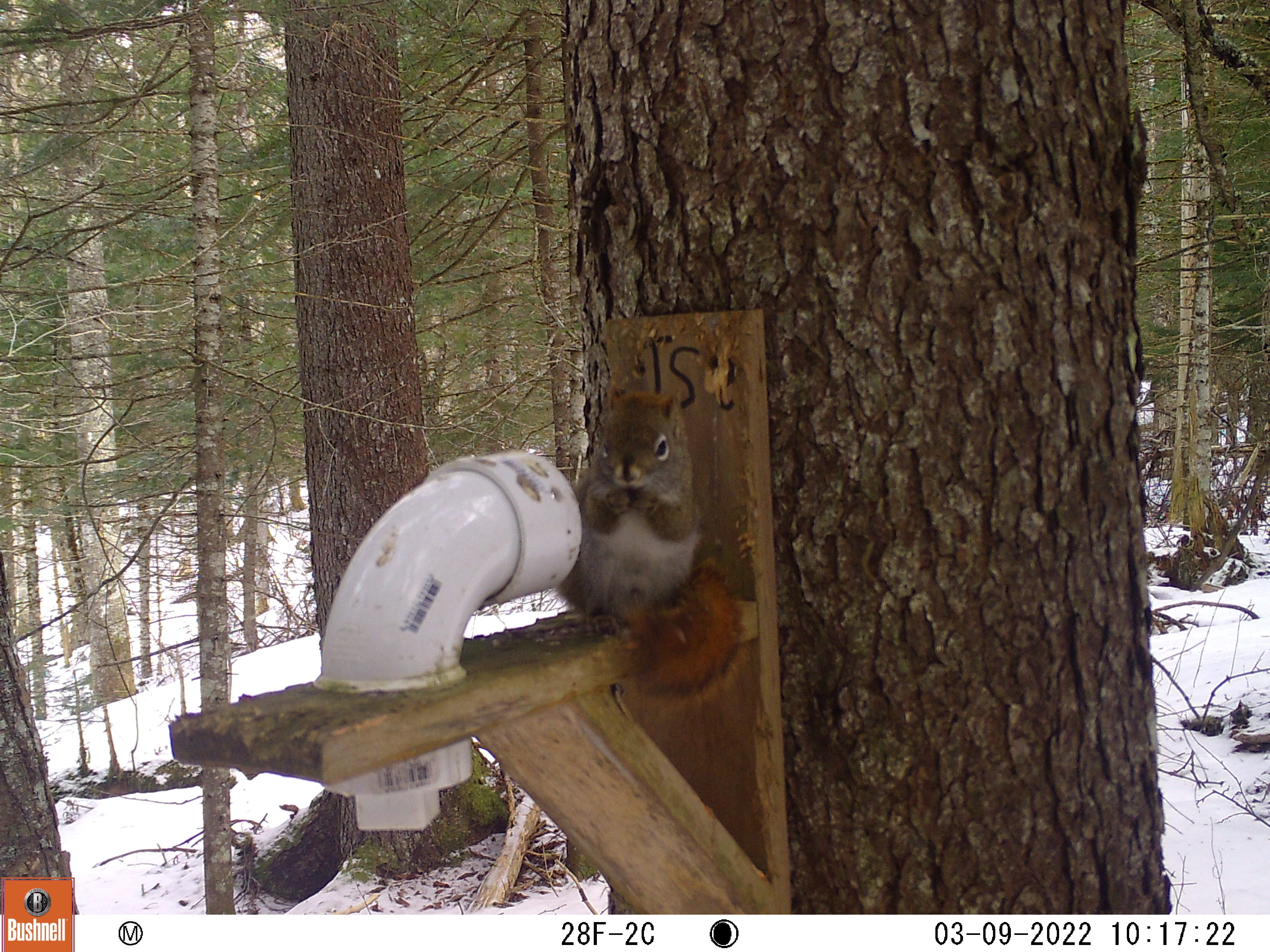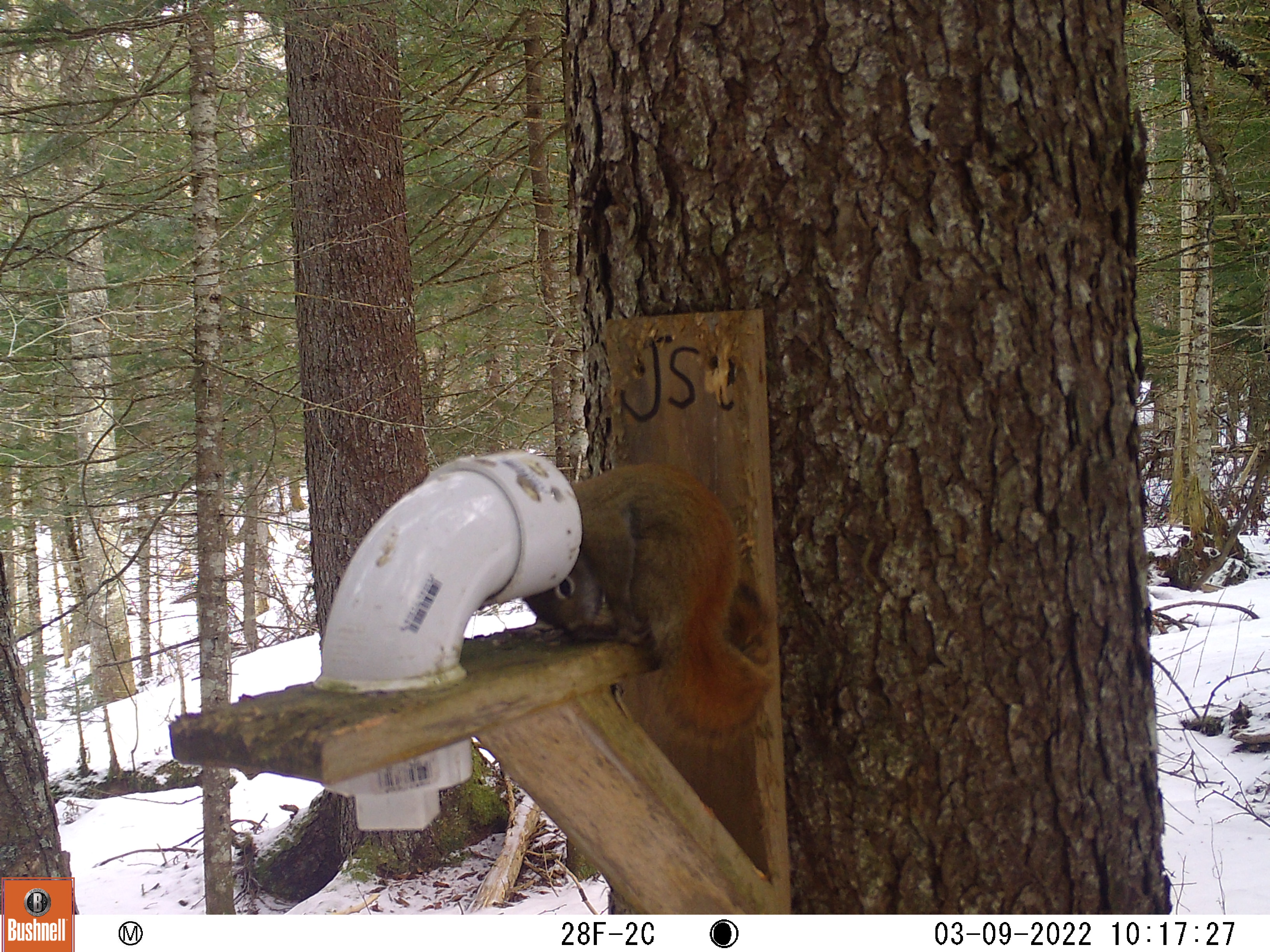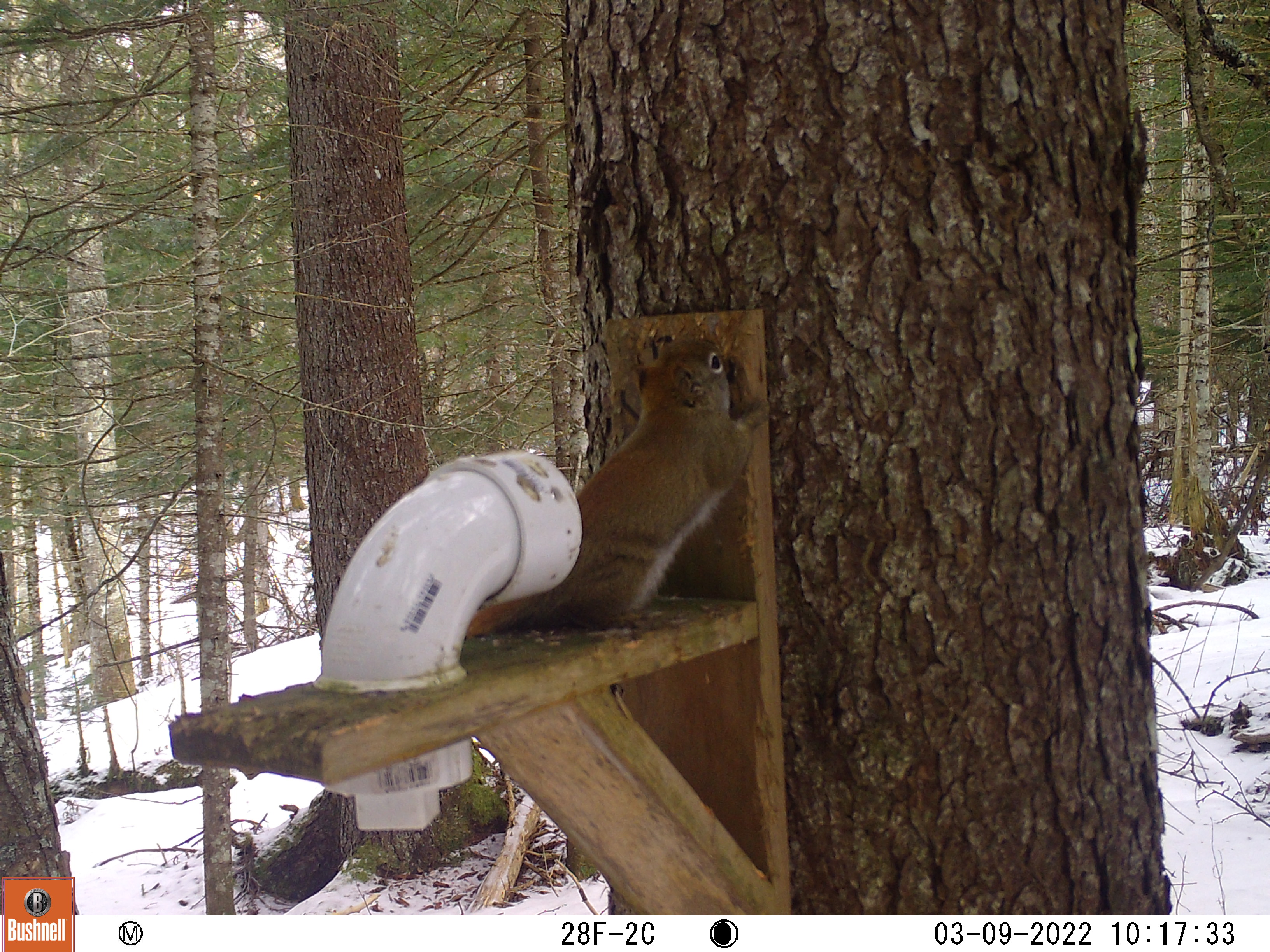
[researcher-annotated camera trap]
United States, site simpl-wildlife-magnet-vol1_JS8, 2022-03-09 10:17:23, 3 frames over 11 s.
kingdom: Animalia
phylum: Chordata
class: Mammalia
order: Rodentia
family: Sciuridae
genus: Tamiasciurus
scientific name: Tamiasciurus hudsonicus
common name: red squirrel